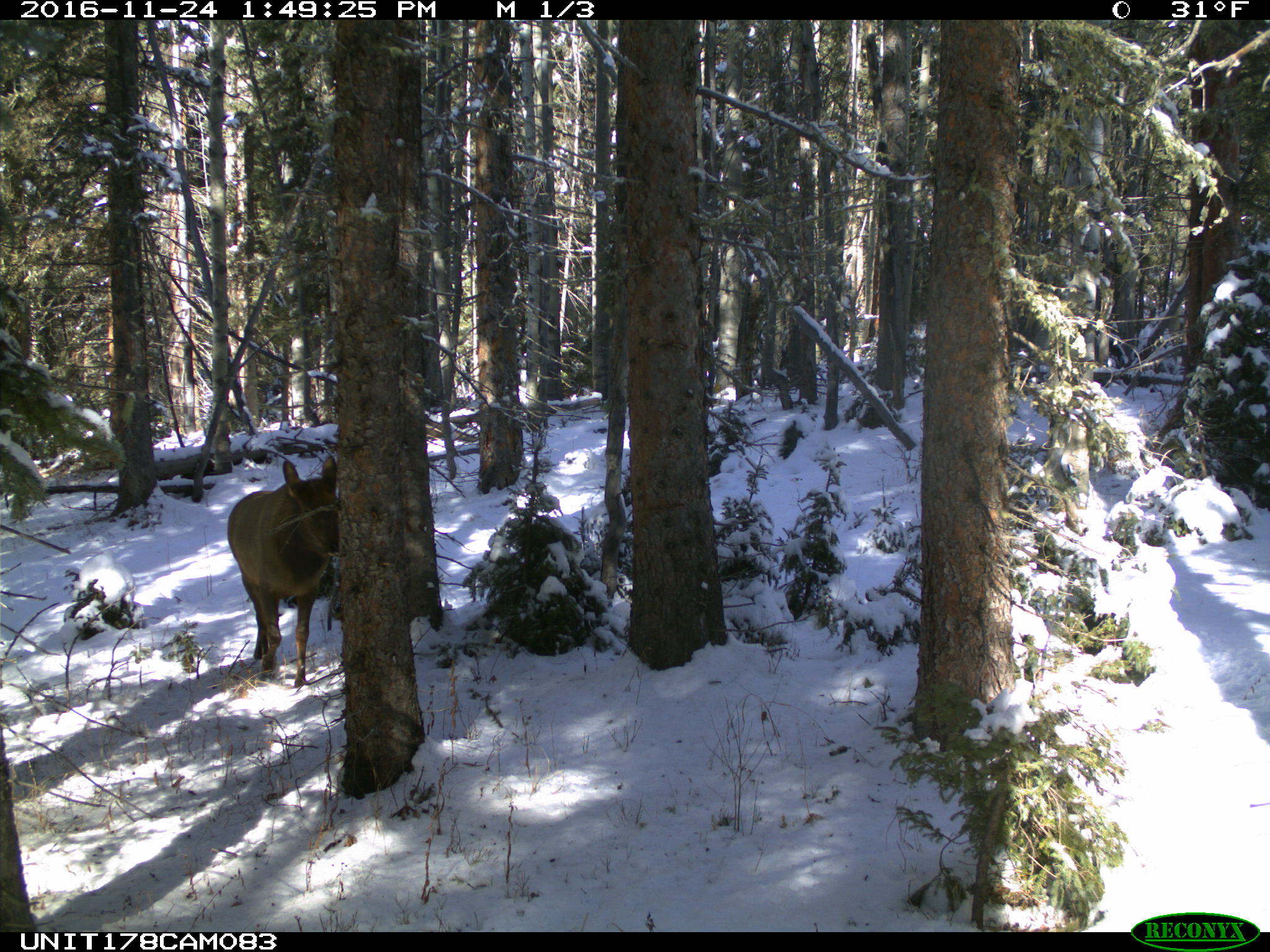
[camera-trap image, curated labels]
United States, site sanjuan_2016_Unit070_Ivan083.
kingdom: Animalia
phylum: Chordata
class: Mammalia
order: Artiodactyla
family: Cervidae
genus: Cervus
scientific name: Cervus elaphus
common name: red deer